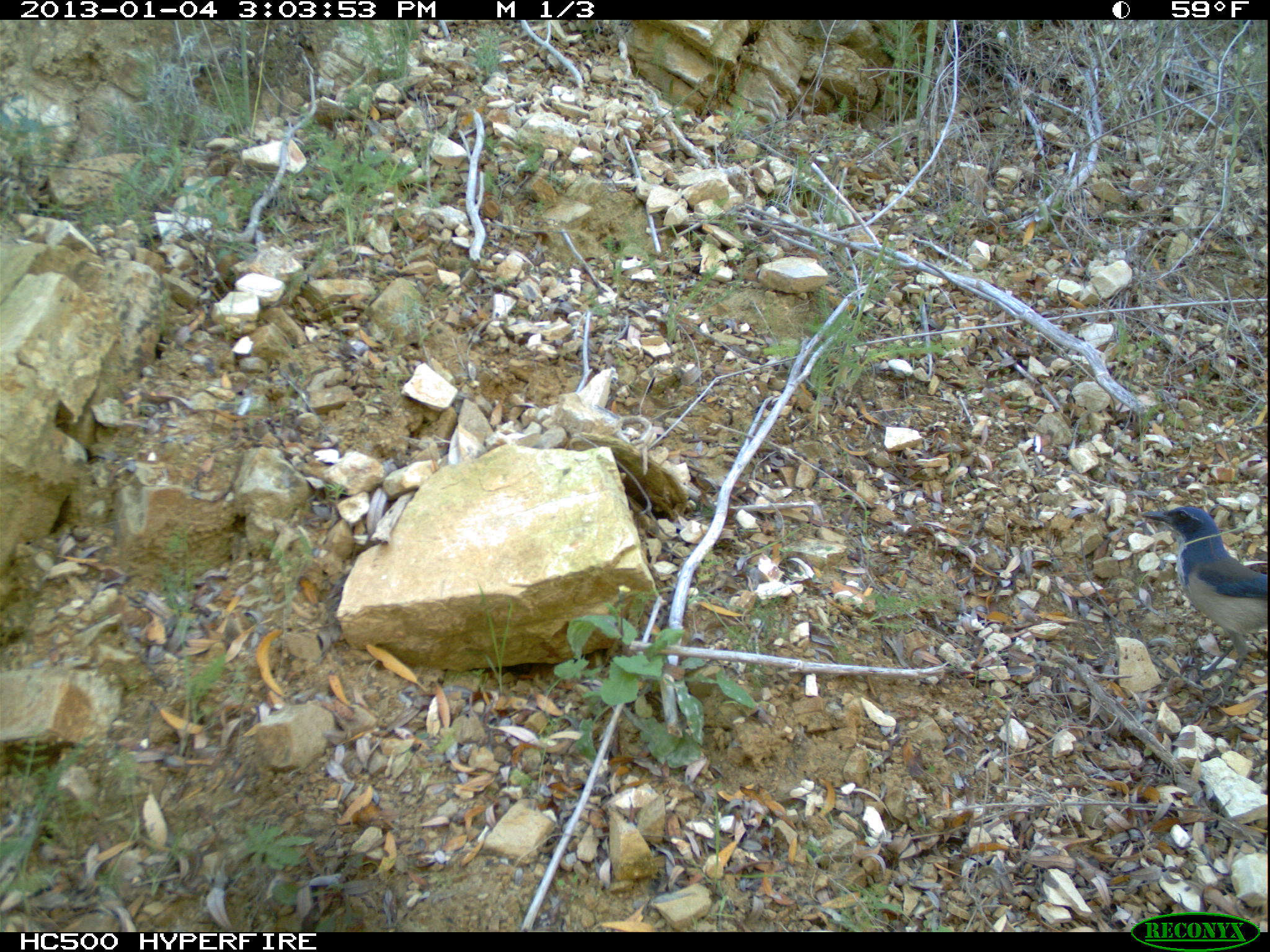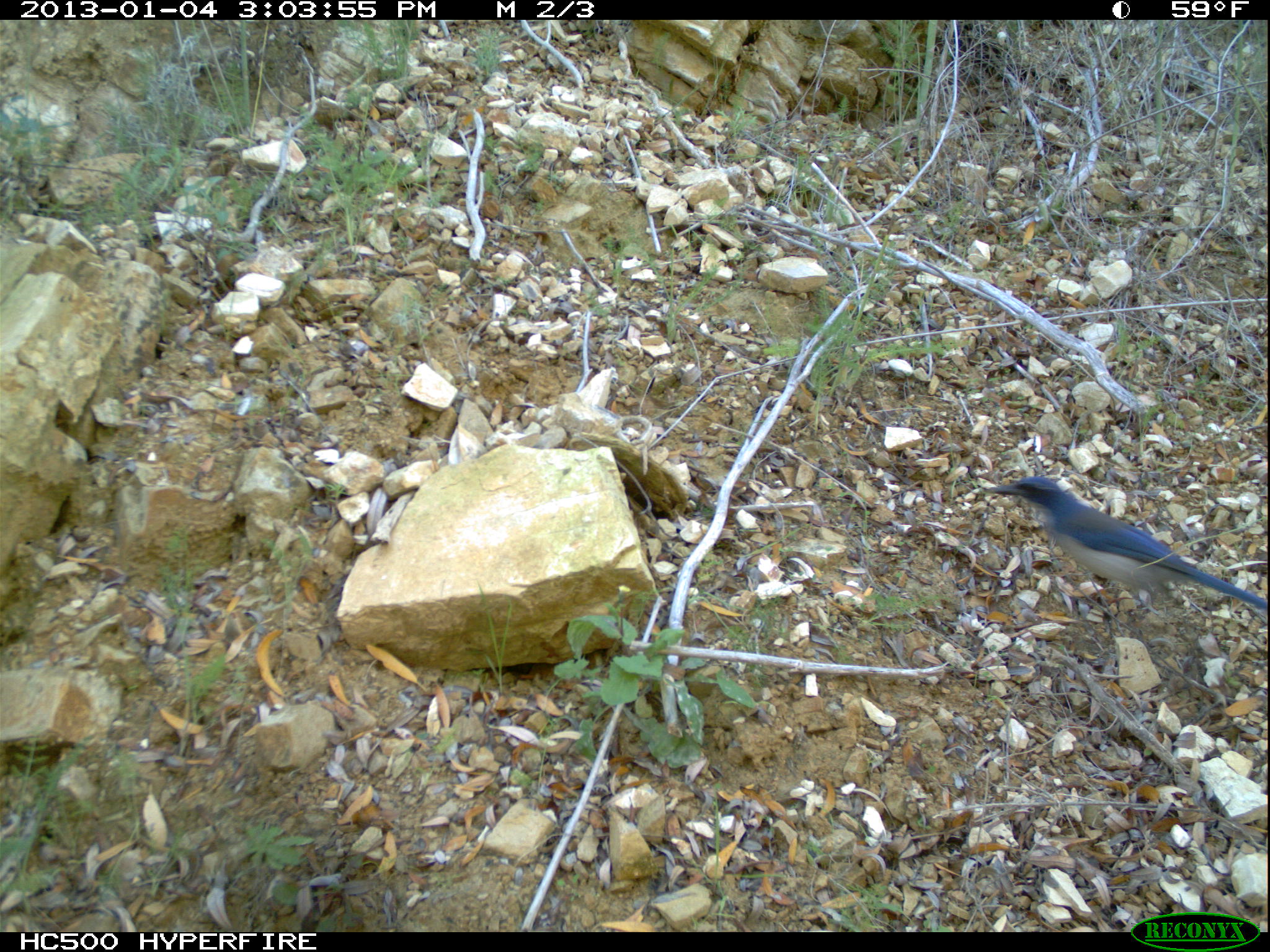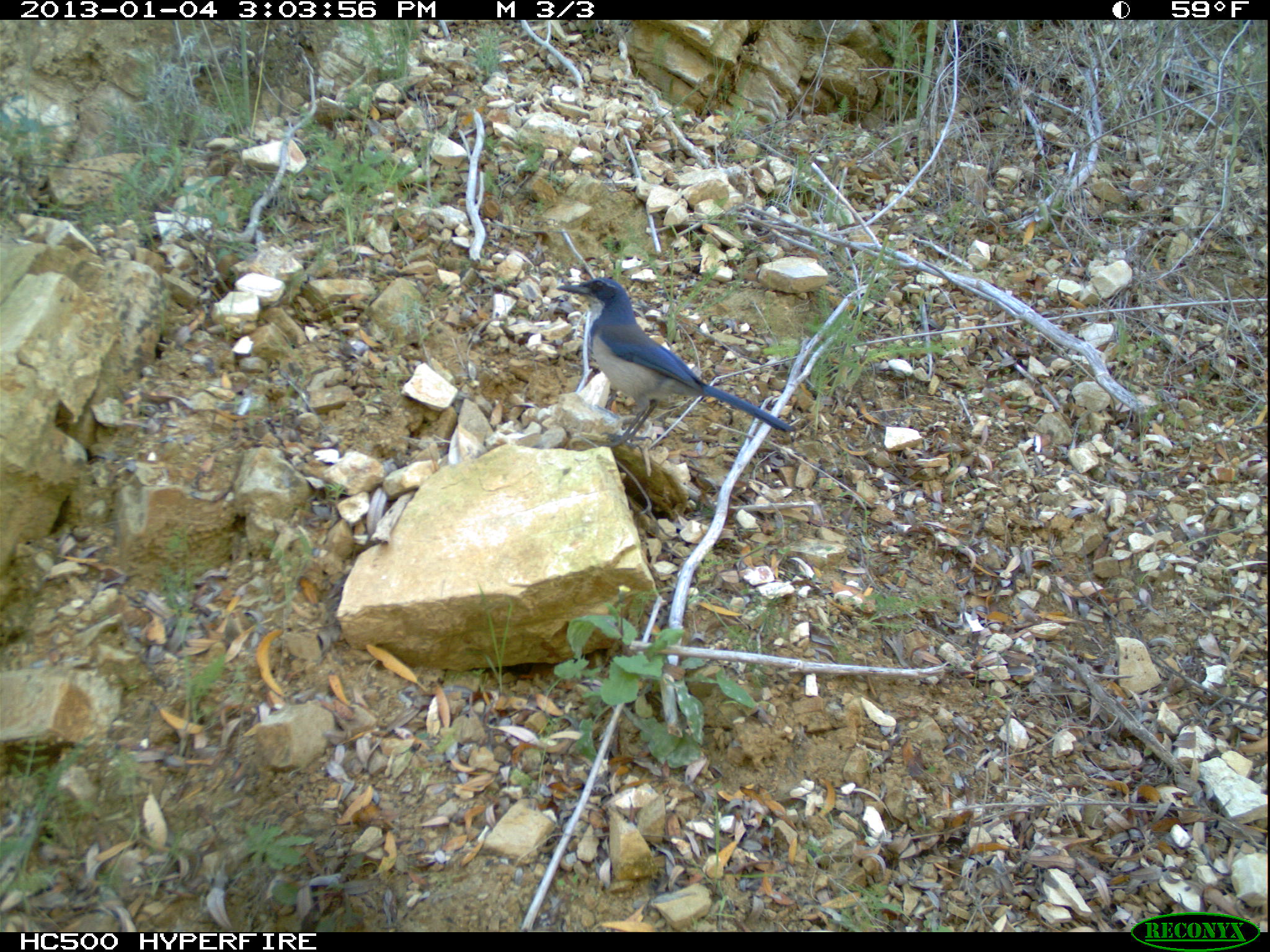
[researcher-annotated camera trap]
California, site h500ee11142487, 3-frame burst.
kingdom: Animalia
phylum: Chordata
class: Aves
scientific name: Aves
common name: bird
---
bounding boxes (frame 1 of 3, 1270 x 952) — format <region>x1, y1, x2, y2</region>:
bird: <region>1140, 506, 1268, 708</region>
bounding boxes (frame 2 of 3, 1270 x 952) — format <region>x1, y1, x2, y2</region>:
bird: <region>991, 476, 1267, 616</region>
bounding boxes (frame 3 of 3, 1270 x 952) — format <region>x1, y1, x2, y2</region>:
bird: <region>555, 275, 793, 448</region>